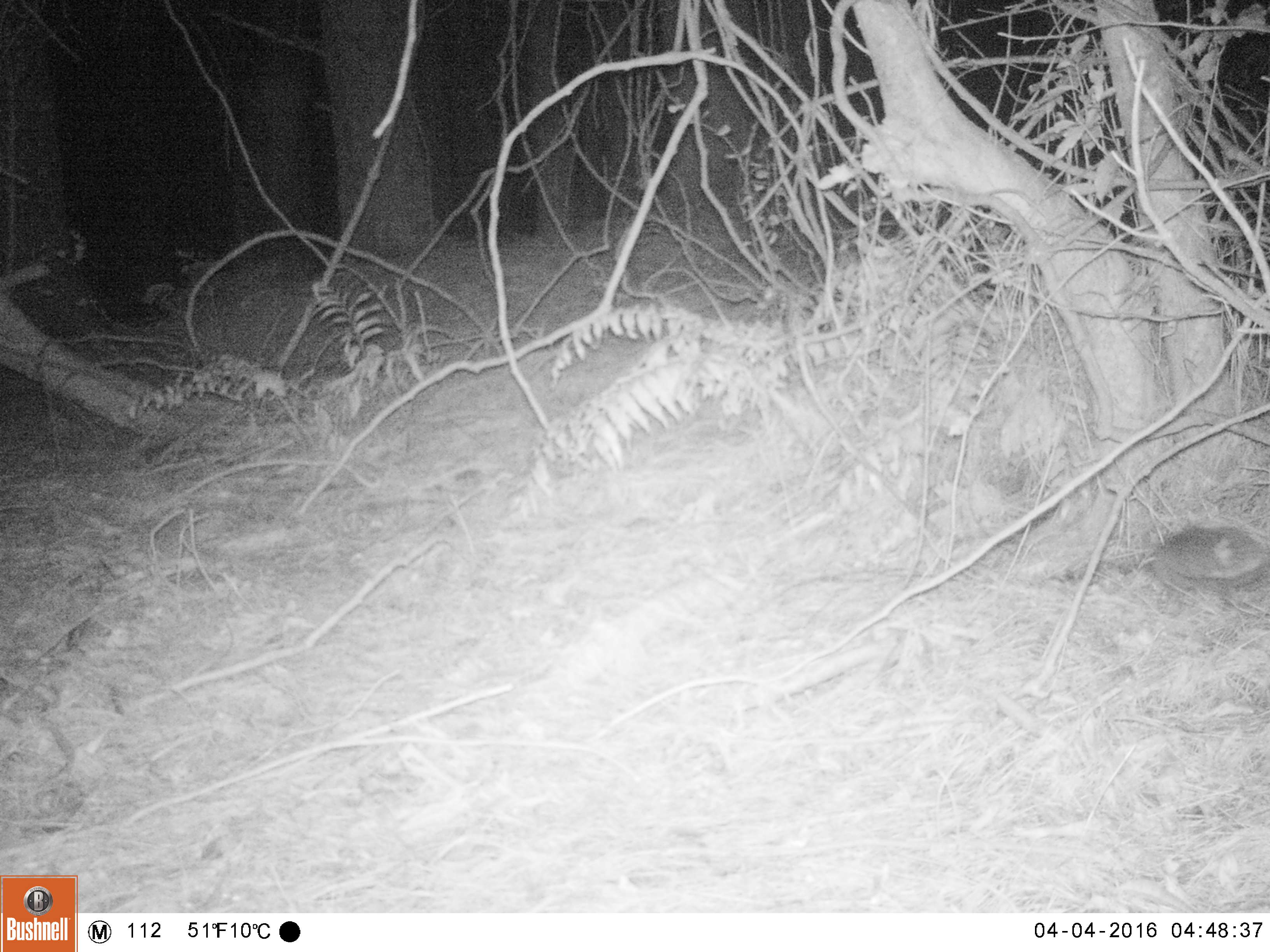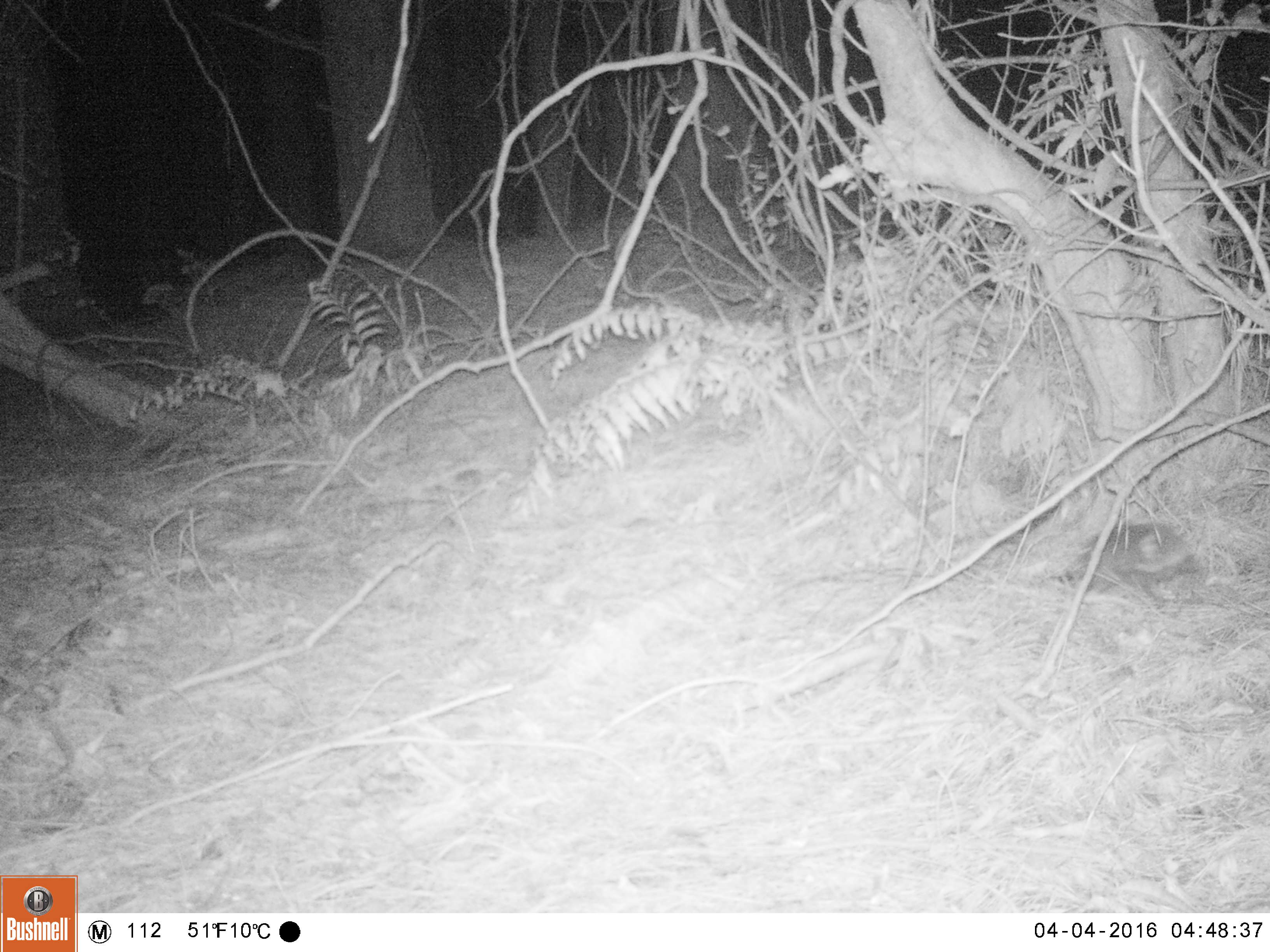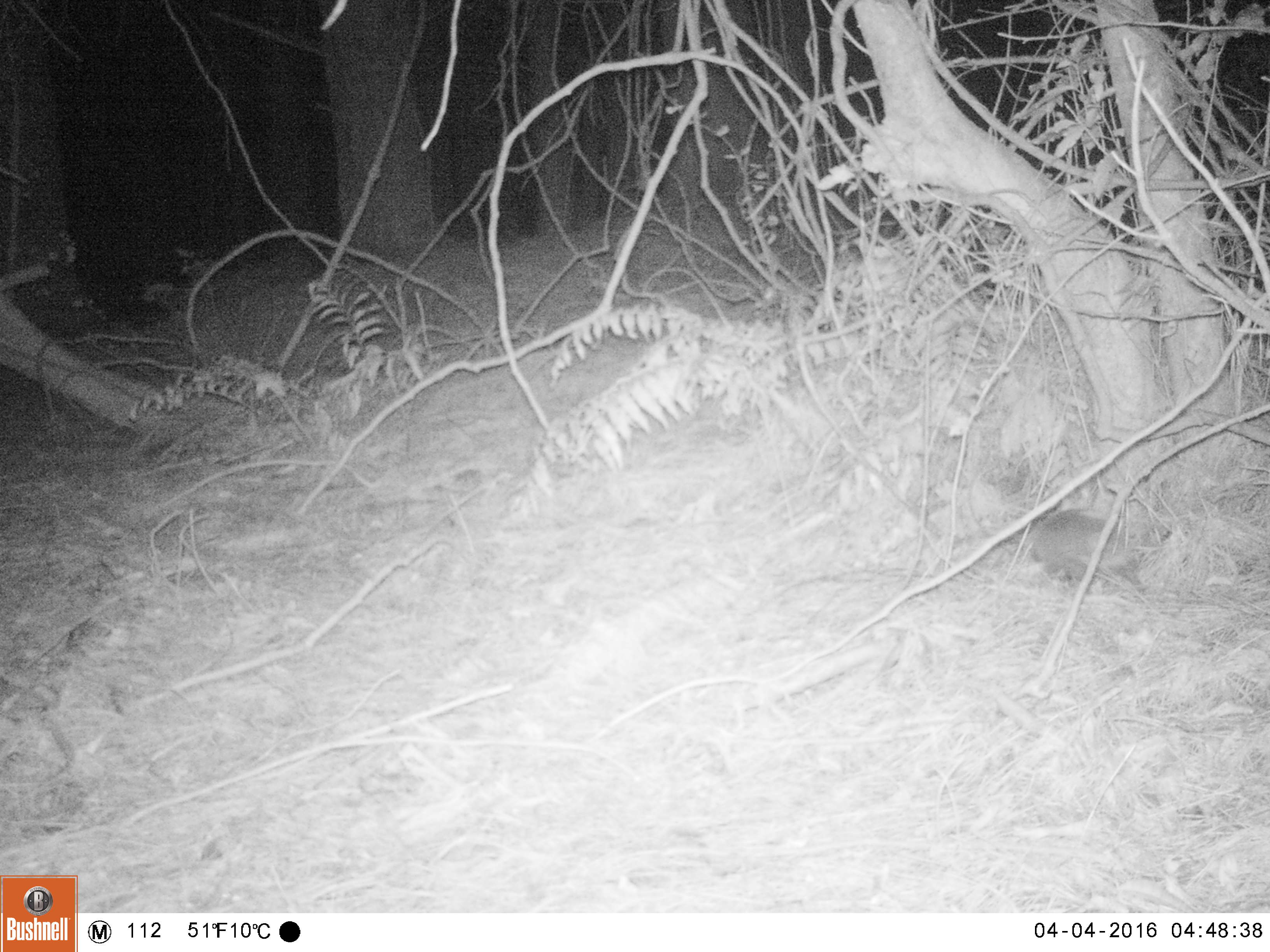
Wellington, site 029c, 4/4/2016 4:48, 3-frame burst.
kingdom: Animalia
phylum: Chordata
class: Mammalia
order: Eulipotyphla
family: Erinaceidae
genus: Erinaceus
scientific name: Erinaceus europaeus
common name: hedgehog